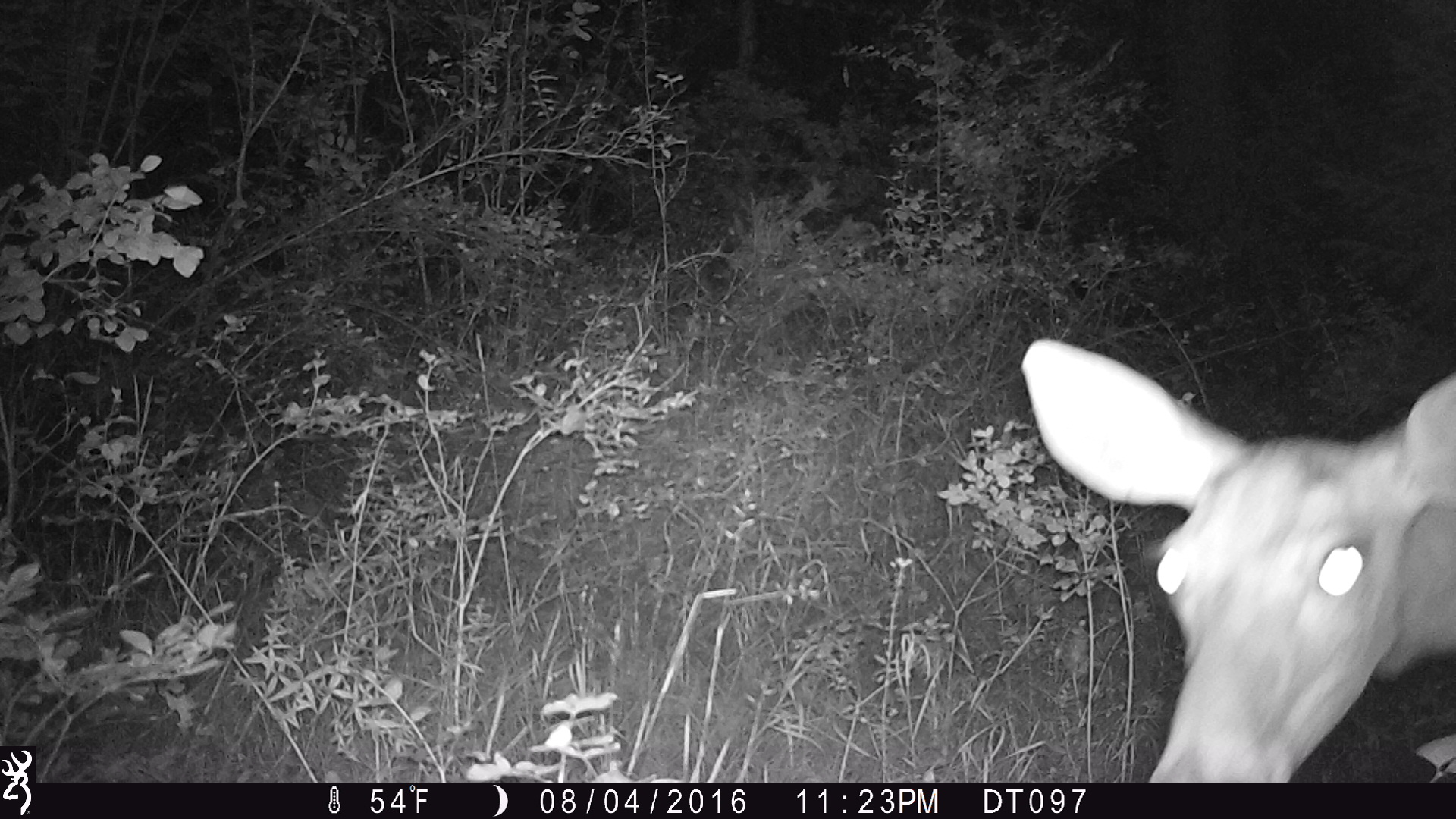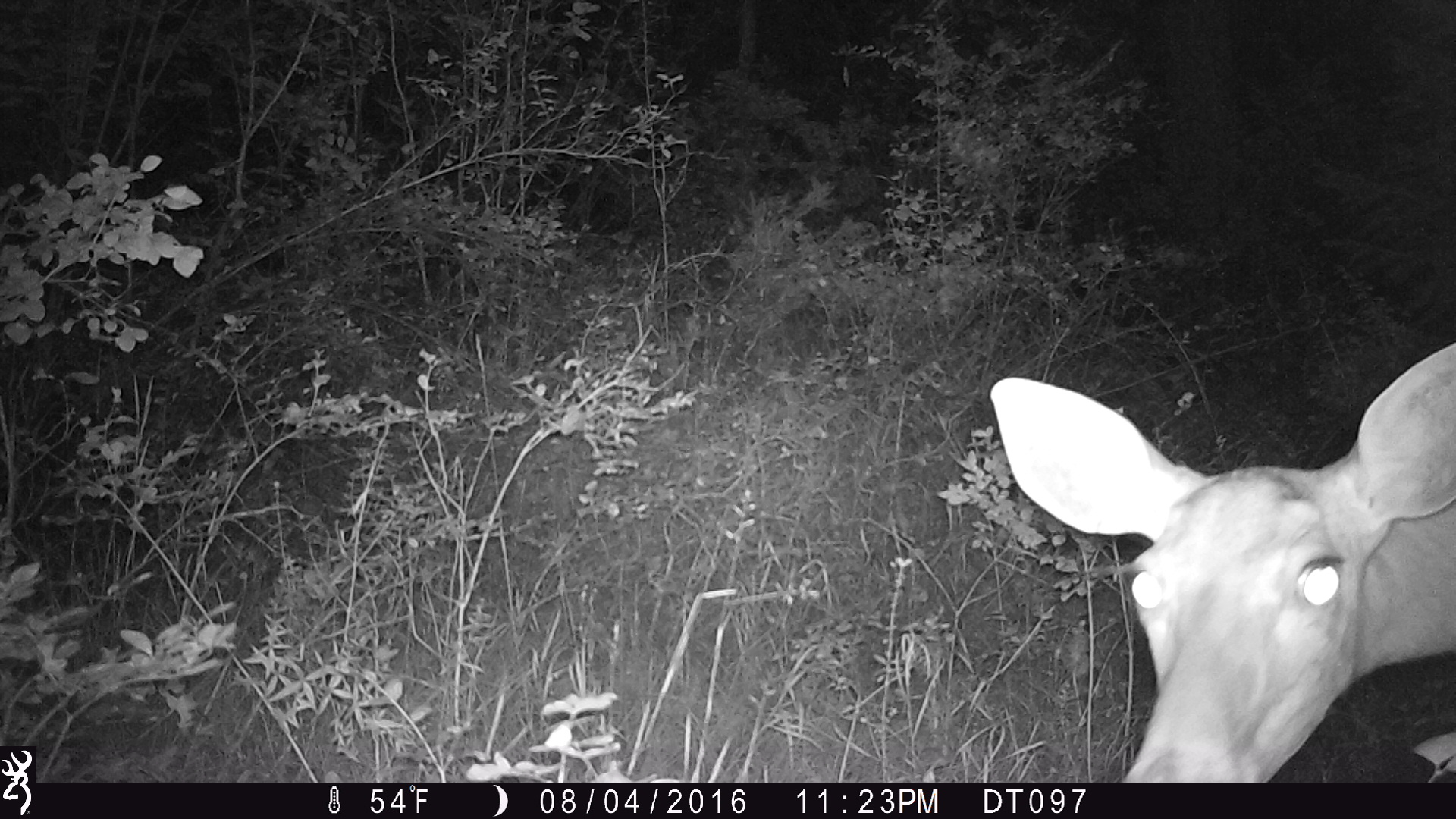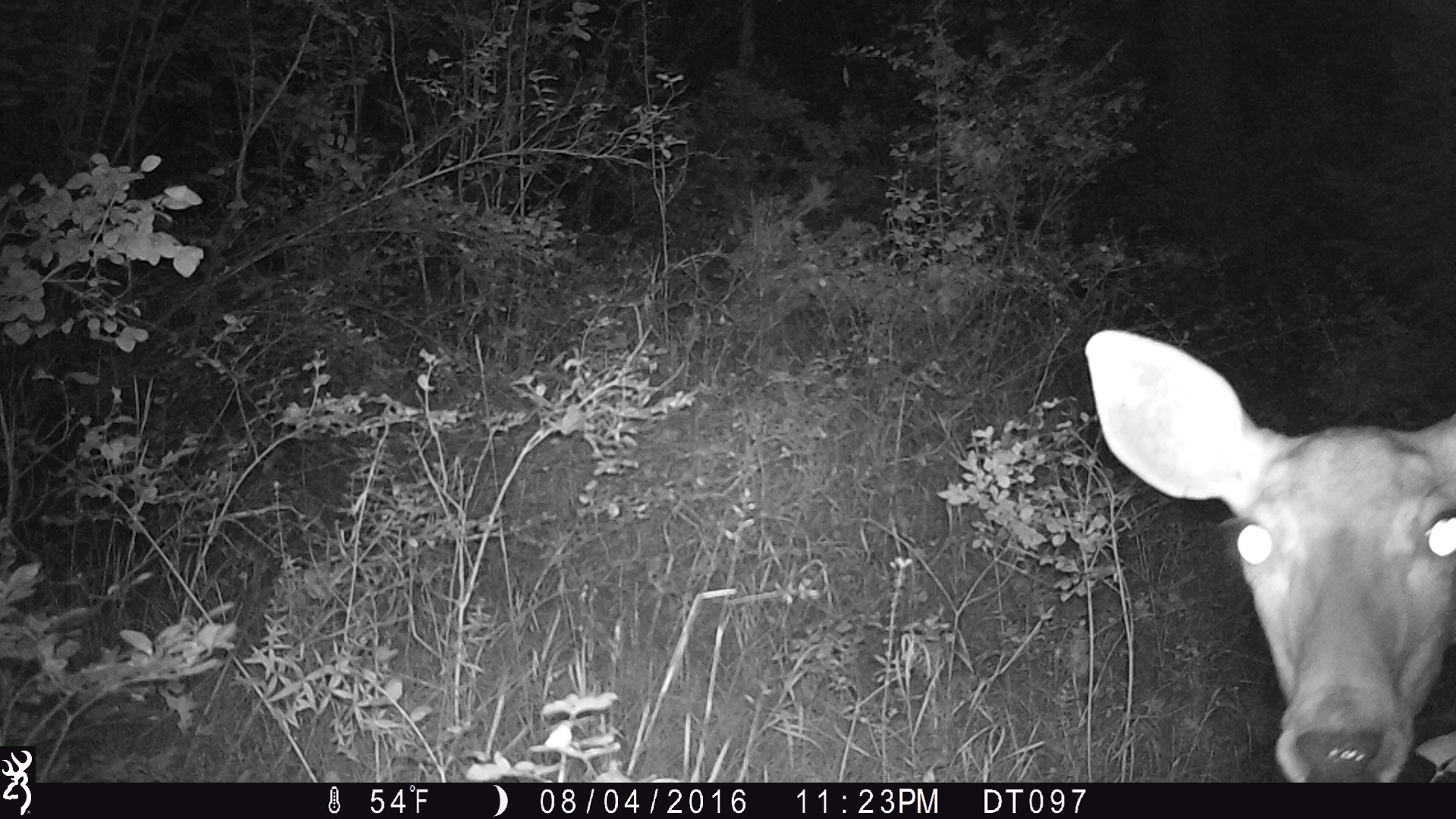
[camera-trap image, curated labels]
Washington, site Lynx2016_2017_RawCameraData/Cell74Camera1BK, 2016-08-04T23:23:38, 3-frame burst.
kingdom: Animalia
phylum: Chordata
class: Mammalia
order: Artiodactyla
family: Cervidae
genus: Odocoileus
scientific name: Odocoileus virginianus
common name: white-tailed deer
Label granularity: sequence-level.